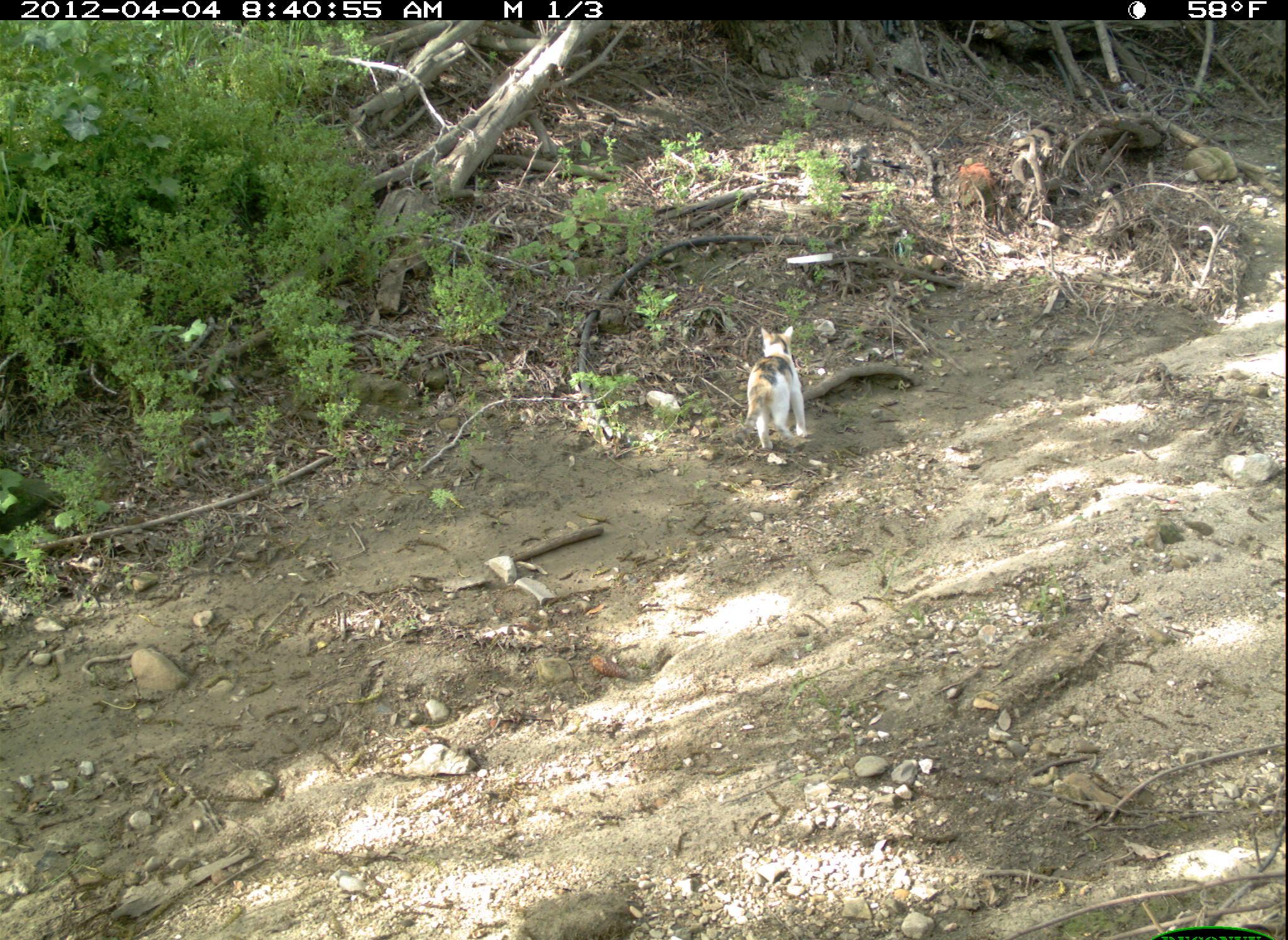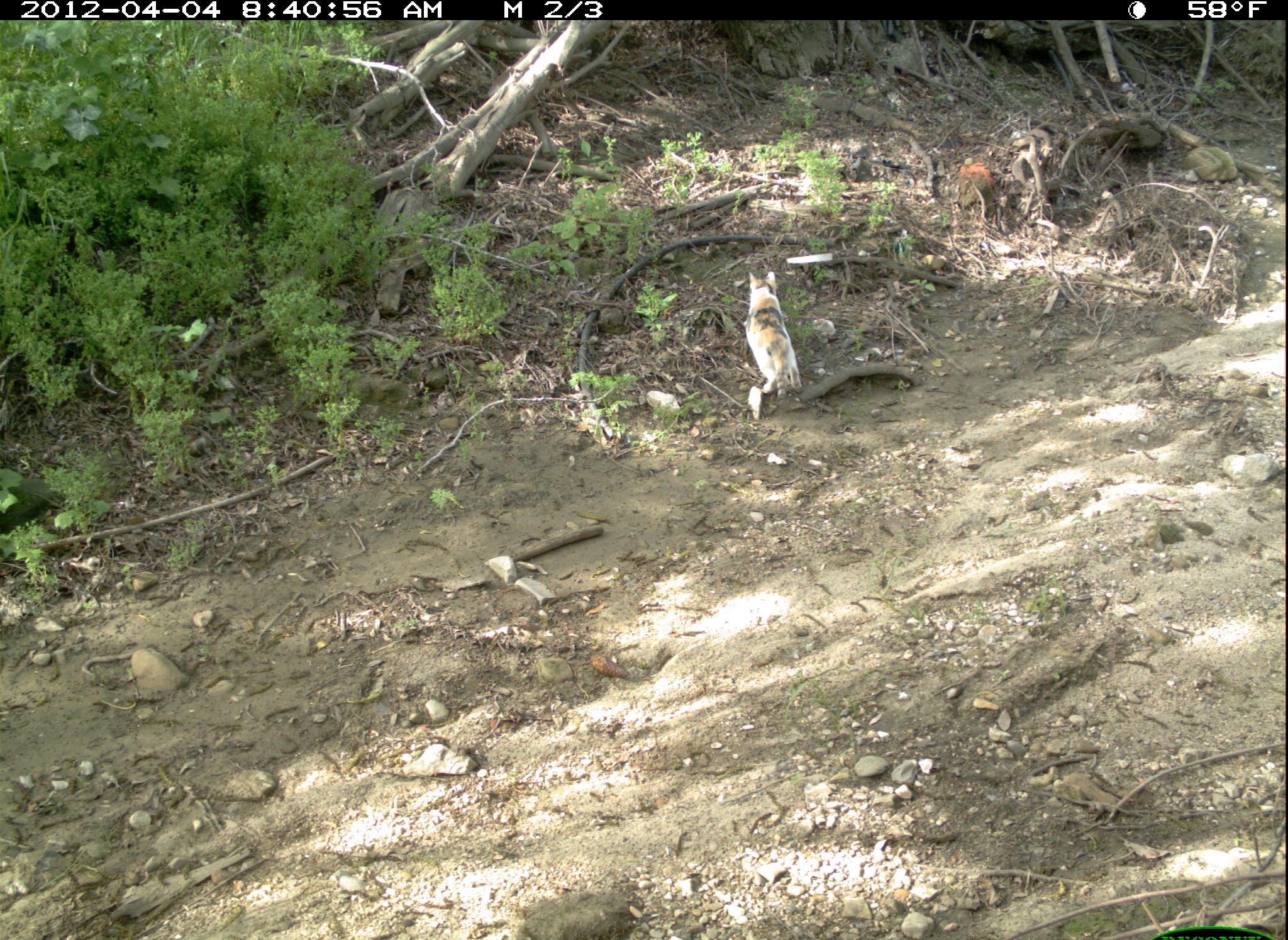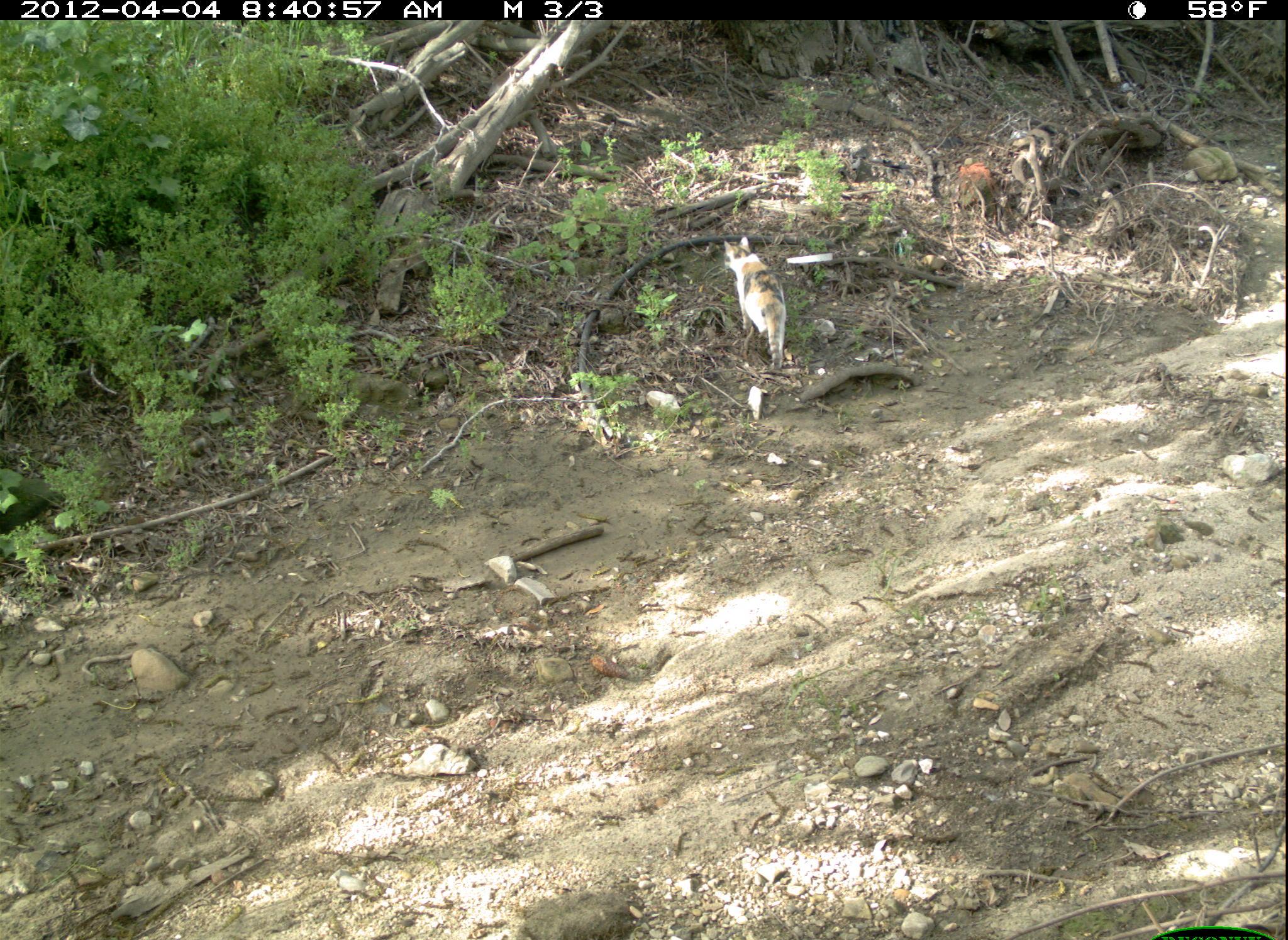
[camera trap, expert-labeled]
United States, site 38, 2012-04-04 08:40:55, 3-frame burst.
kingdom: Animalia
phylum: Chordata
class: Mammalia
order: Carnivora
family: Felidae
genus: Felis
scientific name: Felis catus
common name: cat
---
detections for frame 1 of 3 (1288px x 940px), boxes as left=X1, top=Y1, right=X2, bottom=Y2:
cat: left=734, top=303, right=813, bottom=465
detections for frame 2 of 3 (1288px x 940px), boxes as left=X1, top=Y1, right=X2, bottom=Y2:
cat: left=713, top=240, right=819, bottom=441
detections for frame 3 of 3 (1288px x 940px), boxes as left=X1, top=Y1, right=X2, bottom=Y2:
cat: left=715, top=225, right=828, bottom=390